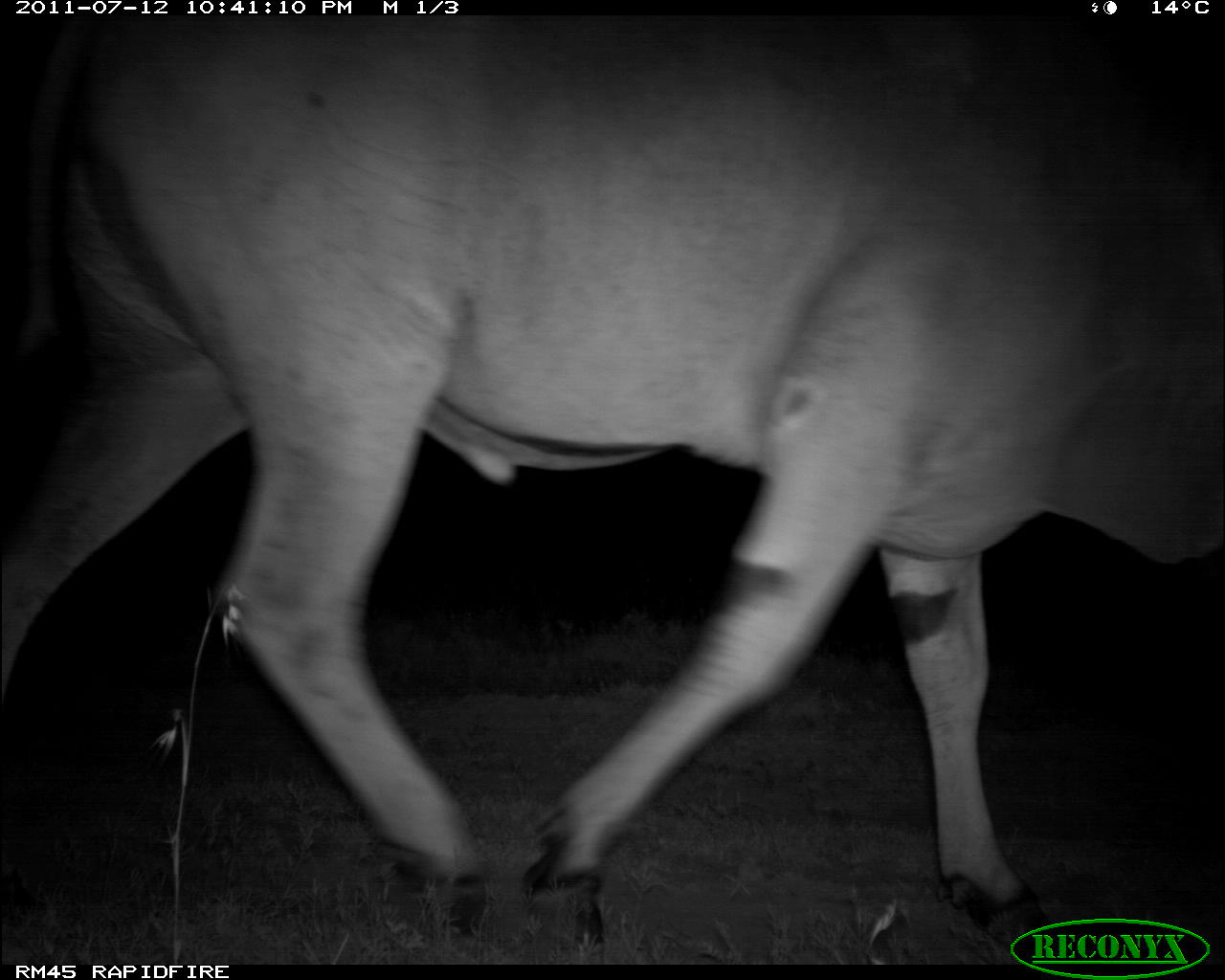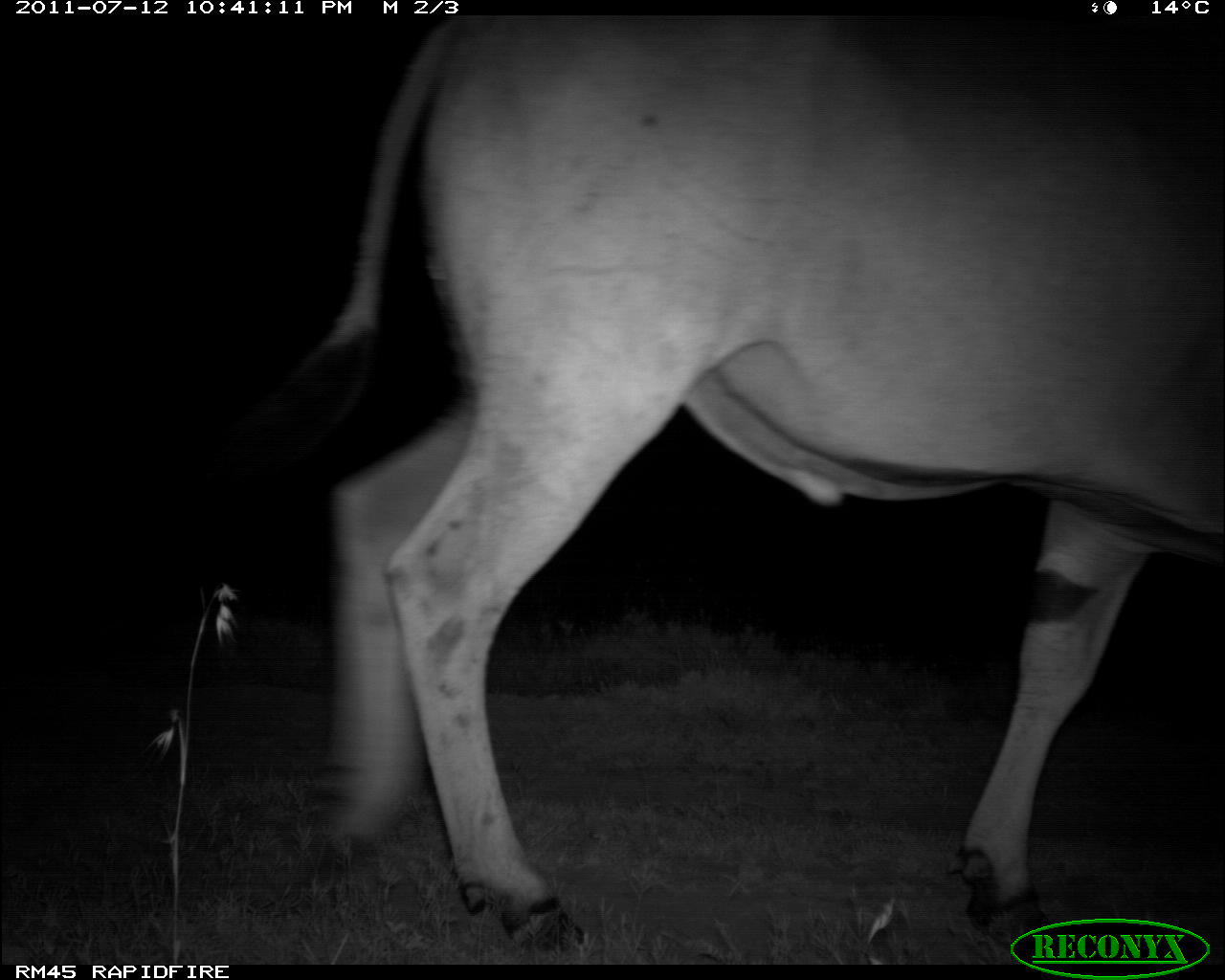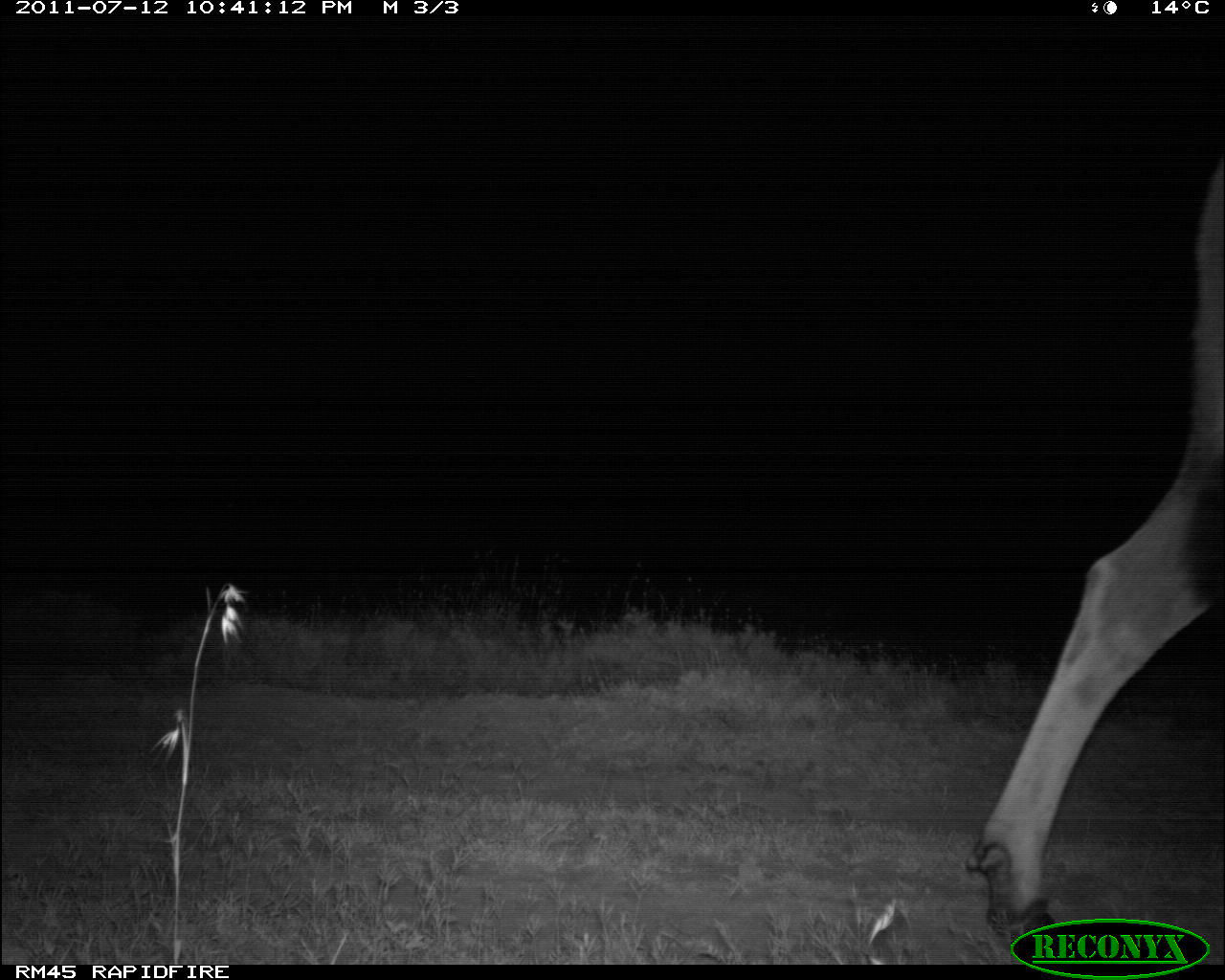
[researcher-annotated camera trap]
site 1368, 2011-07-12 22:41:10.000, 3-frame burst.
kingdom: Animalia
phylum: Chordata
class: Mammalia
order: Artiodactyla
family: Bovidae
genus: Tragelaphus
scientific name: Tragelaphus oryx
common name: eland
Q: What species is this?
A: Tragelaphus oryx (eland).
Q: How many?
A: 1.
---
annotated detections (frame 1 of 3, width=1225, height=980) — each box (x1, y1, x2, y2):
tragelaphus oryx: (0, 15, 1225, 956)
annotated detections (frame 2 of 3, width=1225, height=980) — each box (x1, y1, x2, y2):
tragelaphus oryx: (227, 15, 1225, 954)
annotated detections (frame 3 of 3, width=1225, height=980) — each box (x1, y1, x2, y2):
tragelaphus oryx: (962, 155, 1225, 948)